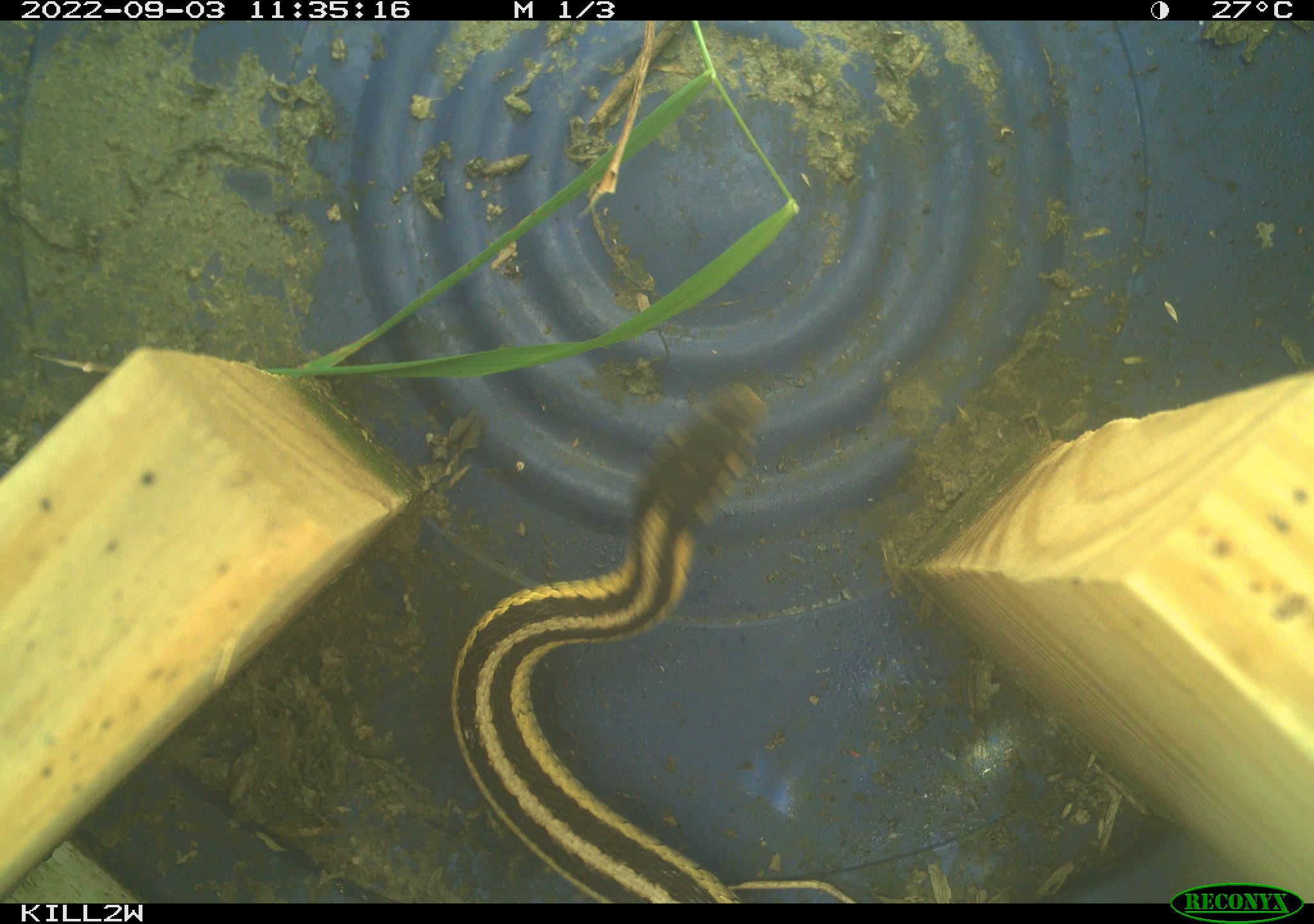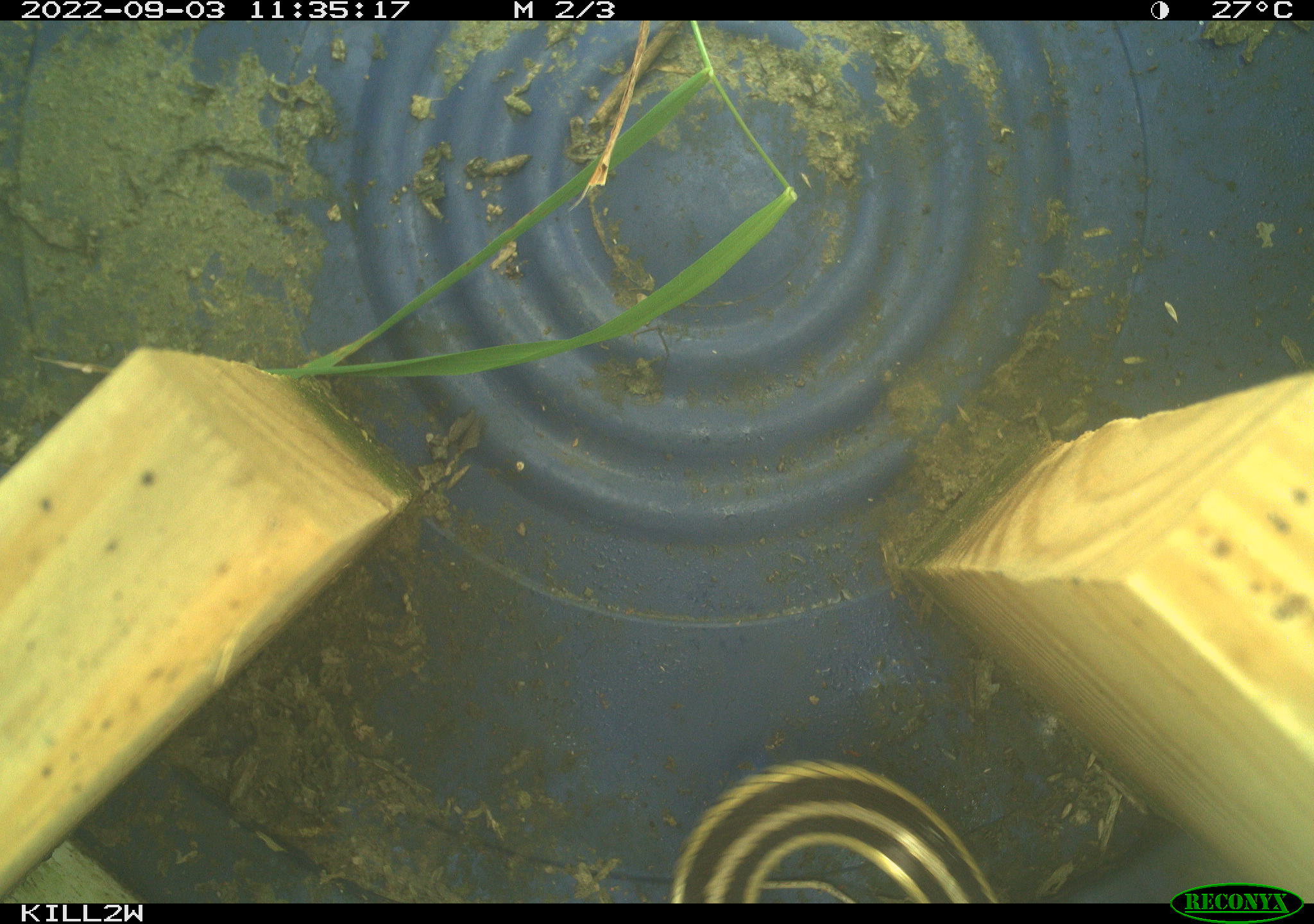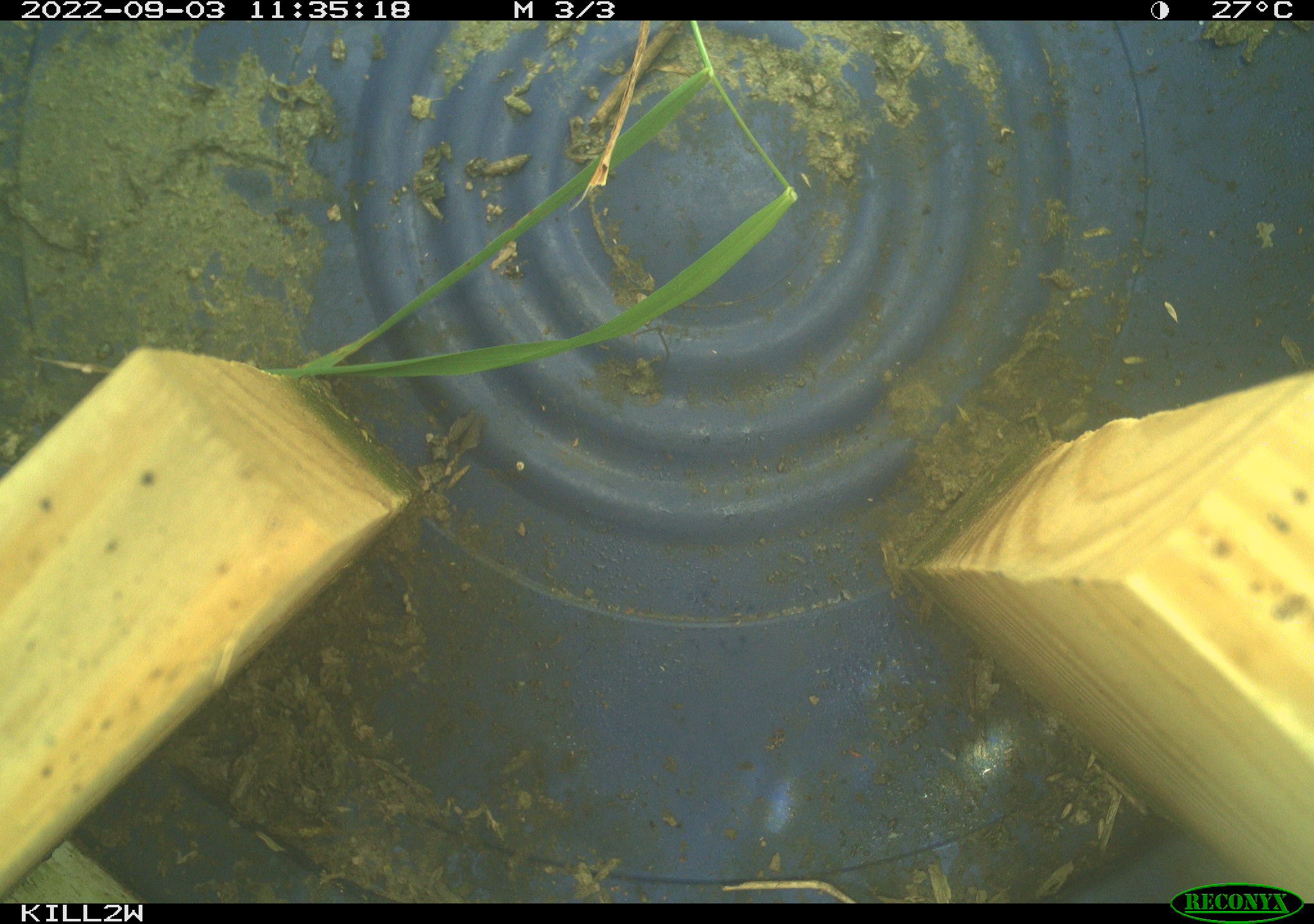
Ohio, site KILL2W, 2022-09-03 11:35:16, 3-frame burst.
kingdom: Animalia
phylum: Chordata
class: Reptilia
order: Squamata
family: Colubridae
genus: Thamnophis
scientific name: Thamnophis sirtalis sirtalis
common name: eastern gartersnake